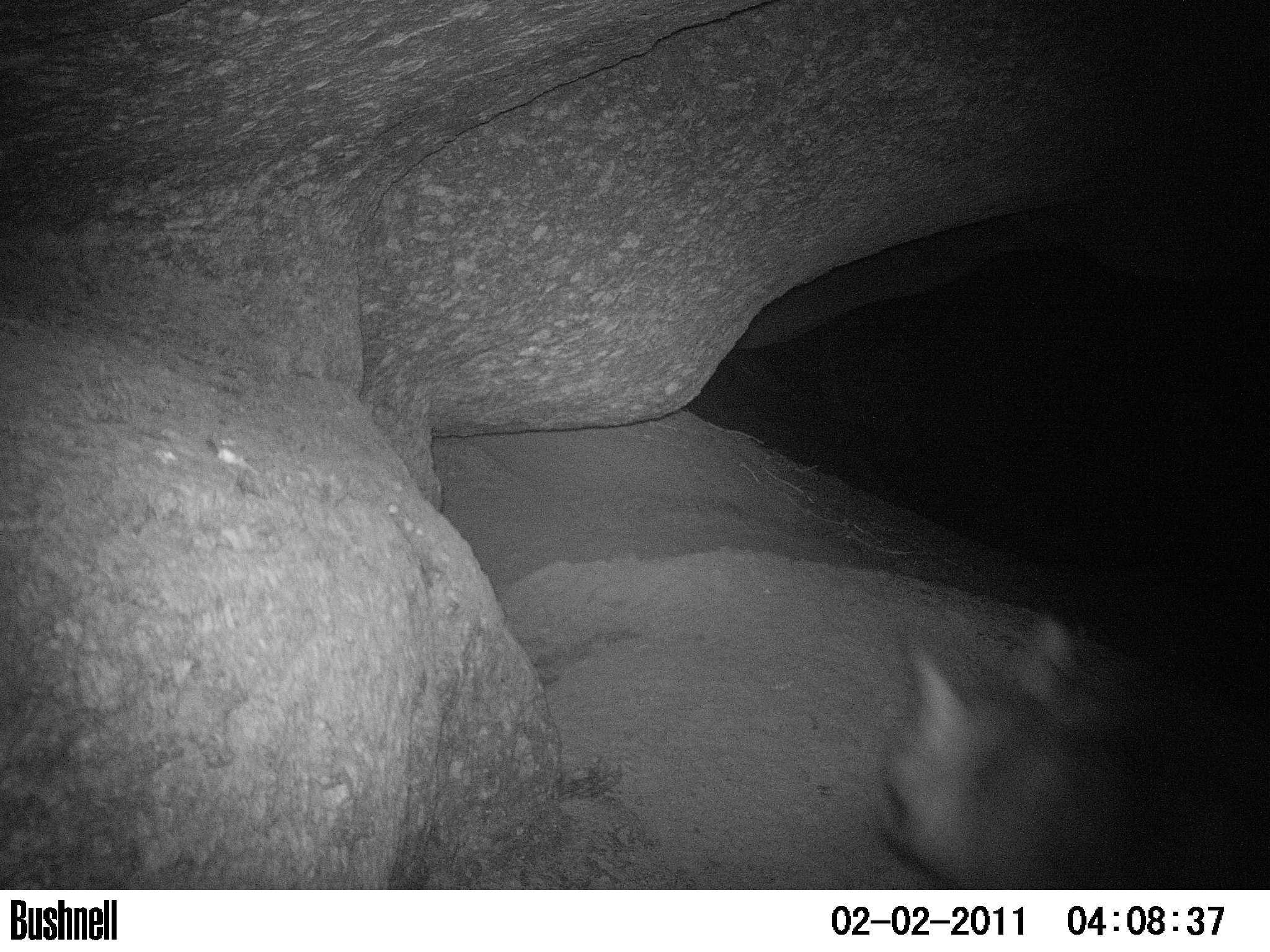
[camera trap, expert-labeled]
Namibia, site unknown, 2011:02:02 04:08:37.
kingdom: Animalia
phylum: Chordata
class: Mammalia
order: Carnivora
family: Hyaenidae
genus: Parahyaena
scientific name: Parahyaena brunnea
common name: brown hyena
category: hyaena brunnea